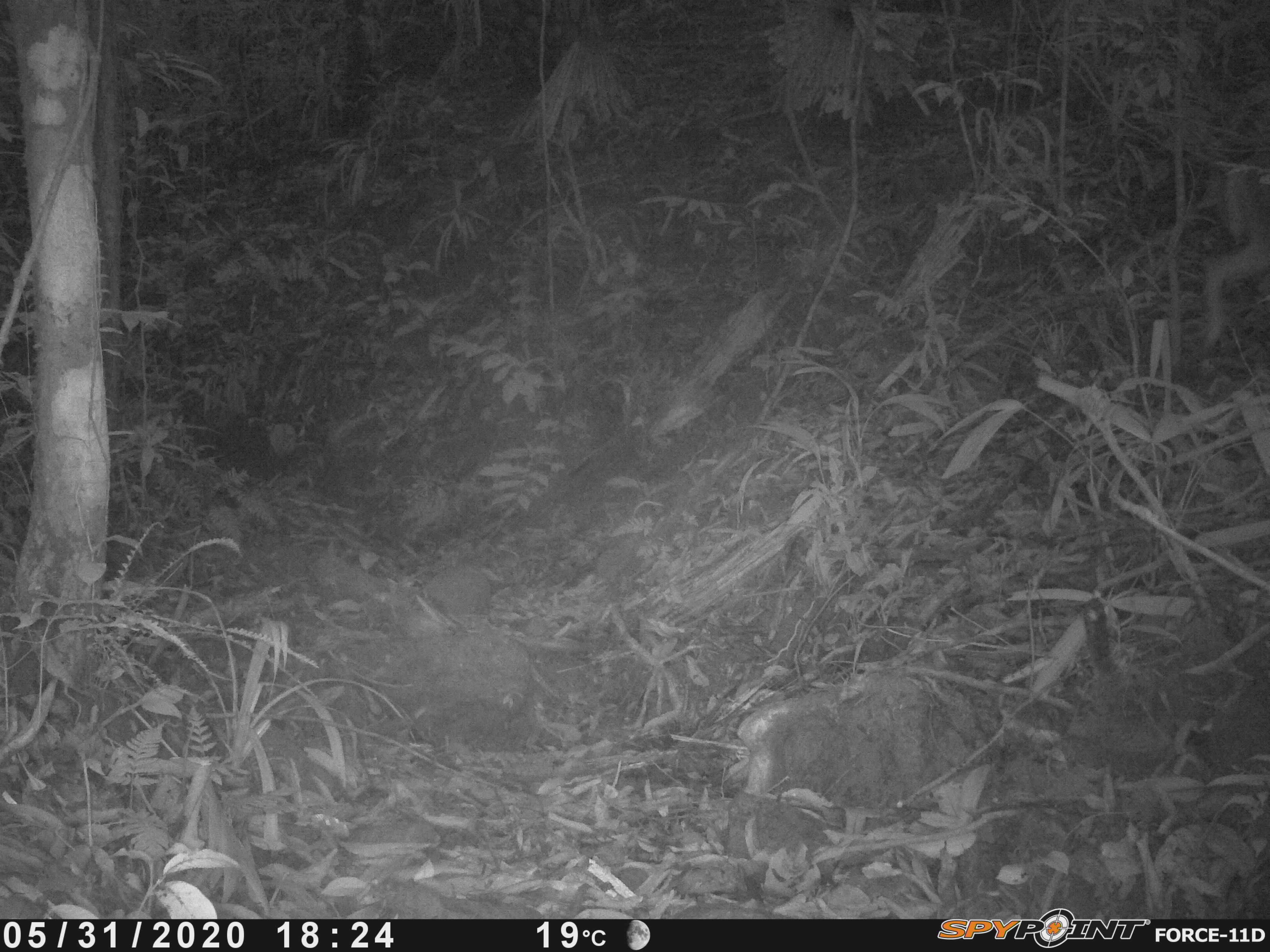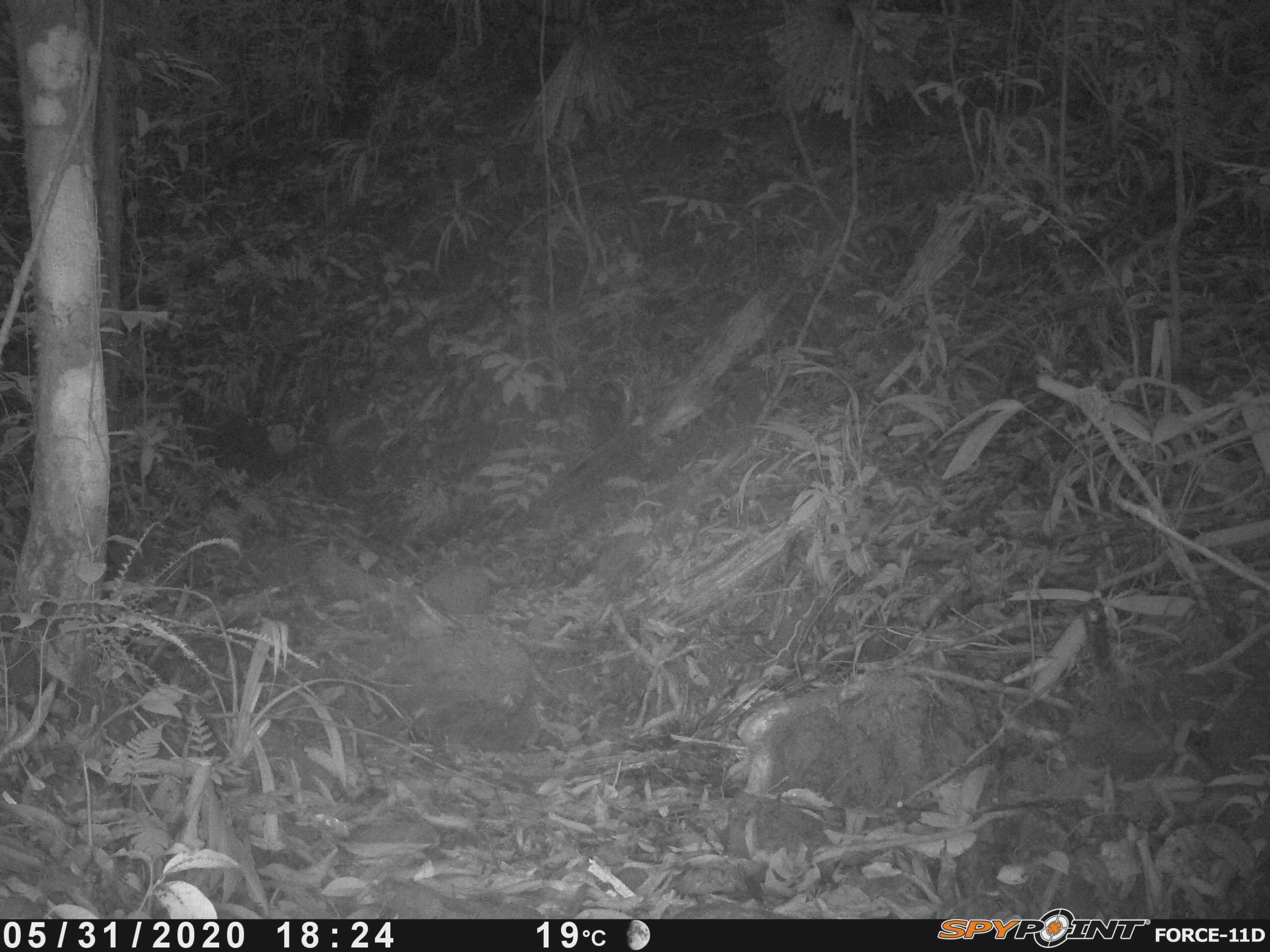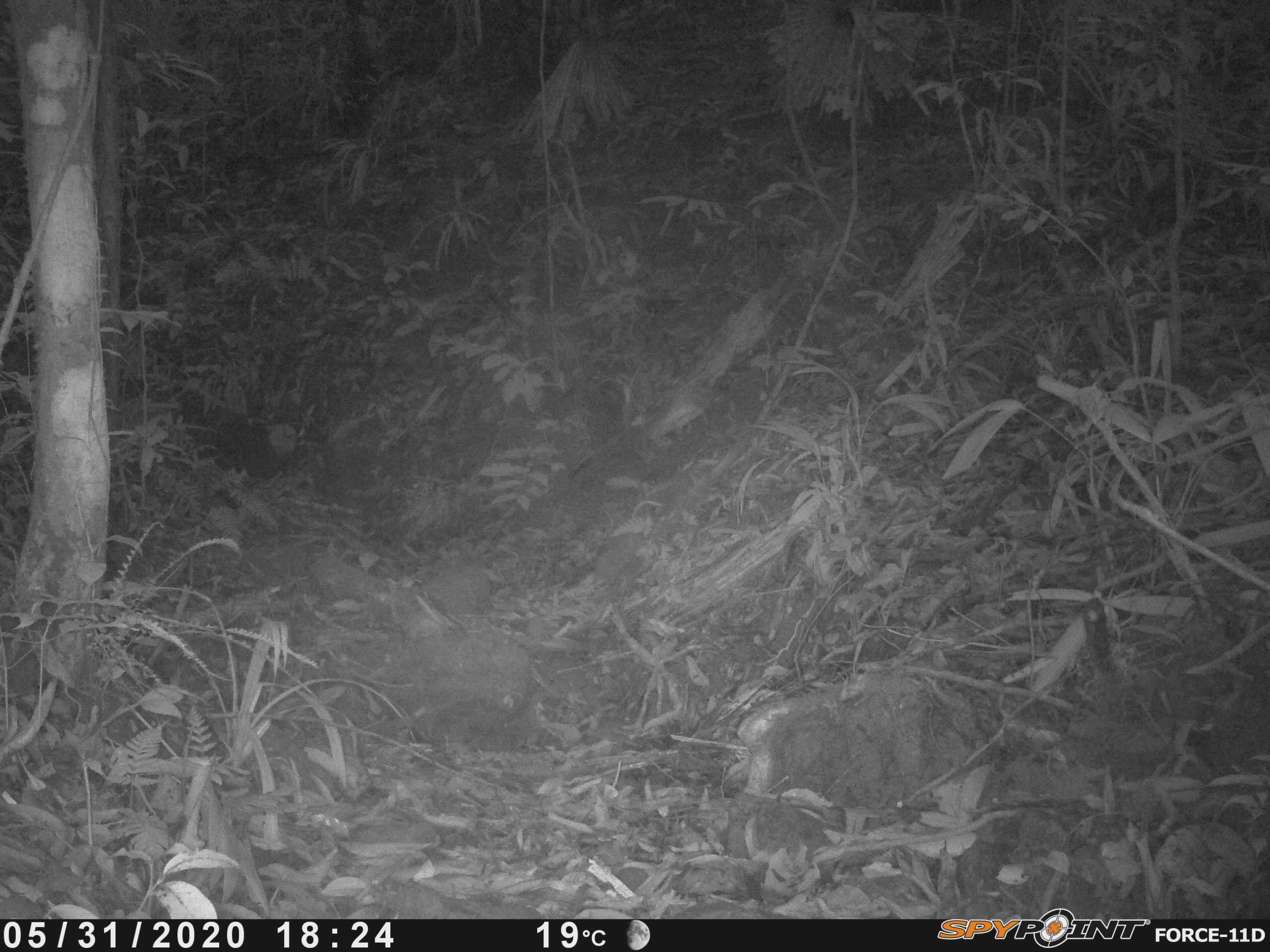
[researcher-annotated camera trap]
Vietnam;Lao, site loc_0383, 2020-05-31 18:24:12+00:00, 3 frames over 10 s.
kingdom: Animalia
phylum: Chordata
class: Mammalia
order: Artiodactyla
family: Cervidae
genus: Muntiacus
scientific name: Muntiacus rooseveltorum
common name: roosevelt's muntjac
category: roosevelts muntjac group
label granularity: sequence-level